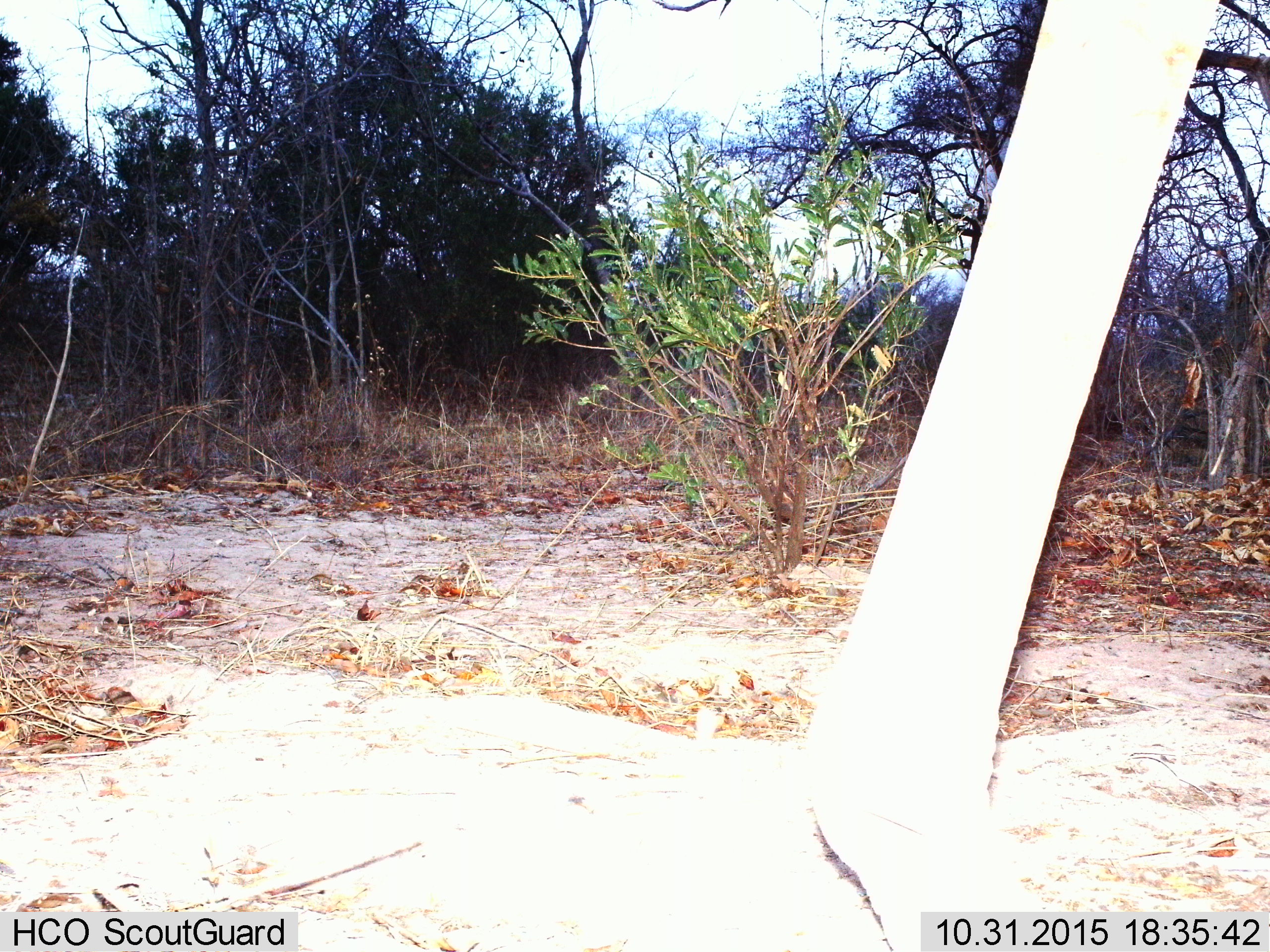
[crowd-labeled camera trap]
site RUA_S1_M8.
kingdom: Animalia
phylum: Chordata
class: Mammalia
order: Artiodactyla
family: Giraffidae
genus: Giraffa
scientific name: Giraffa camelopardalis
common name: giraffe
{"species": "giraffe (Giraffa camelopardalis)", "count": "1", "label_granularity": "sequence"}